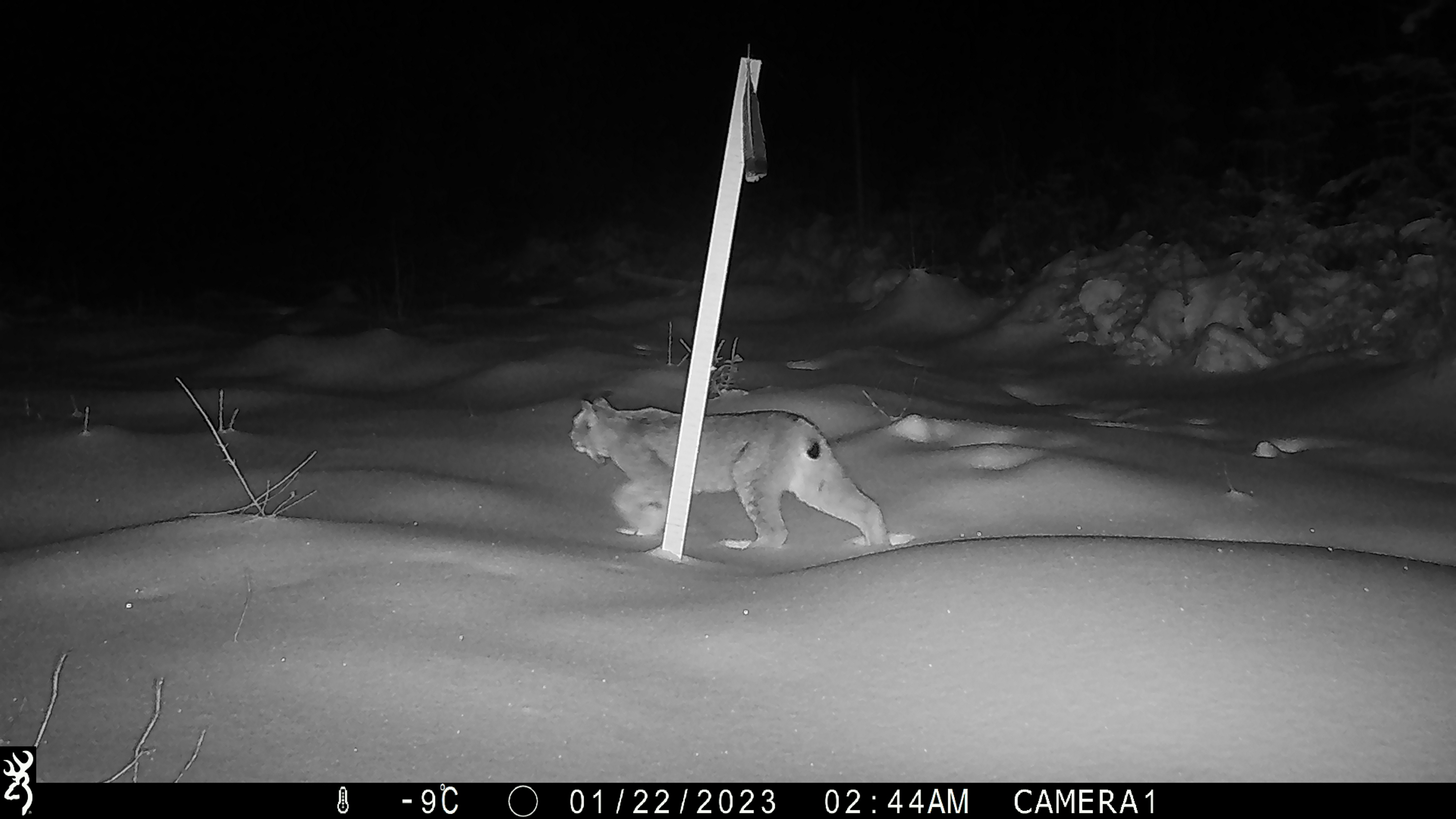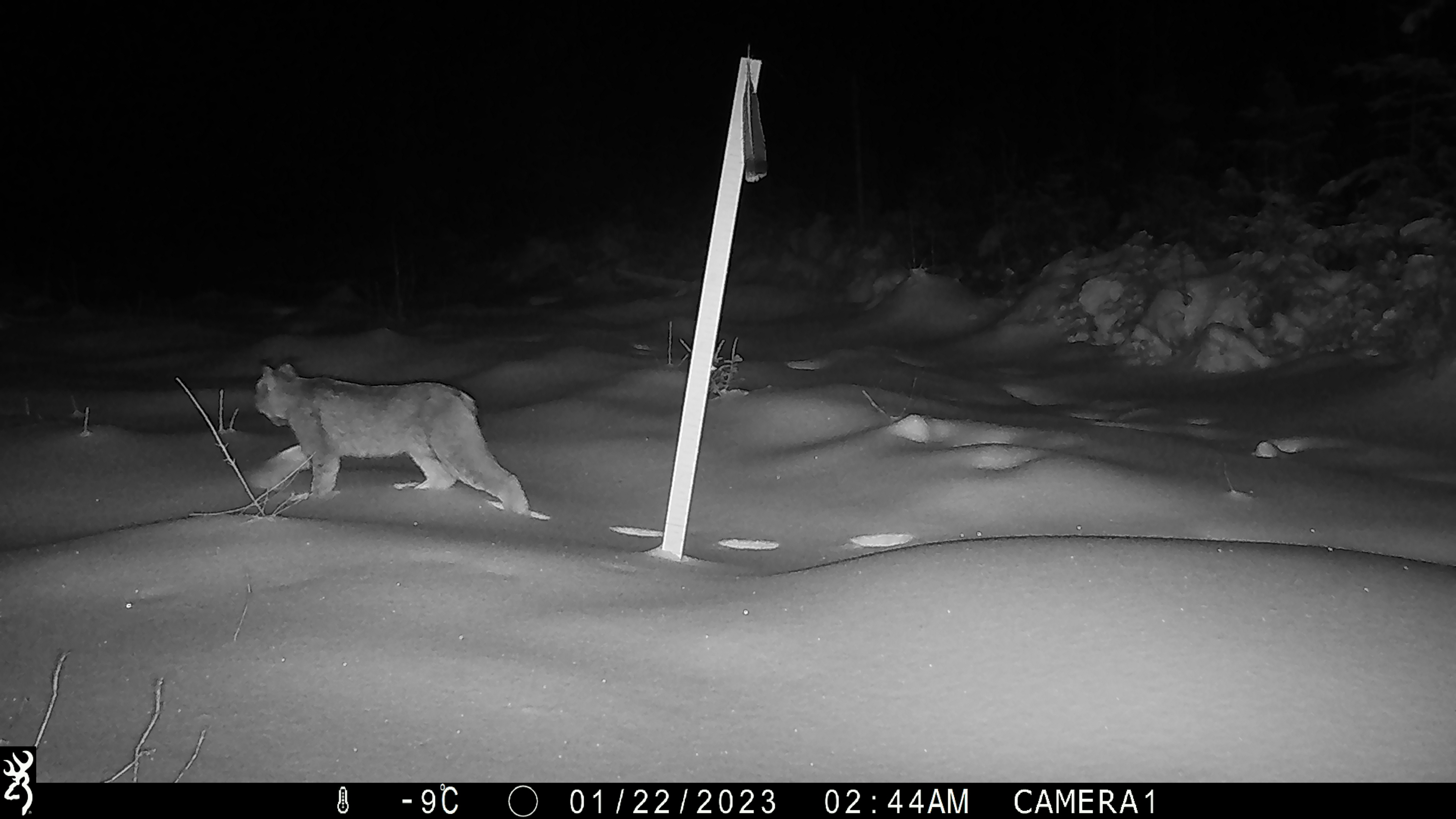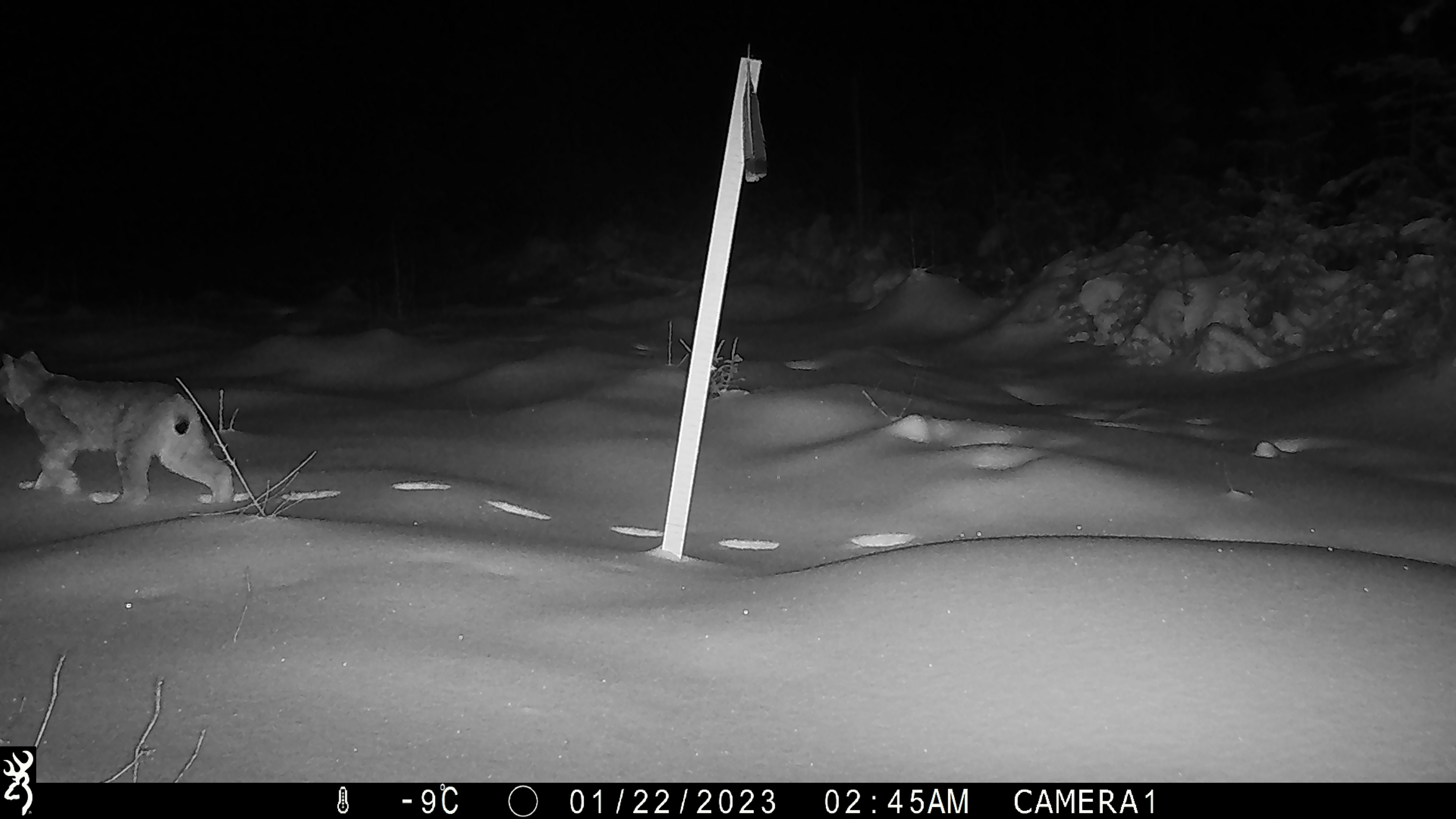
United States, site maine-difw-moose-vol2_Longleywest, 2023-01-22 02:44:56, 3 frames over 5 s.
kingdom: Animalia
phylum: Chordata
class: Mammalia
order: Carnivora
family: Felidae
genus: Lynx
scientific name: Lynx canadensis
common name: canada lynx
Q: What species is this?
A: Canada lynx (Lynx canadensis).